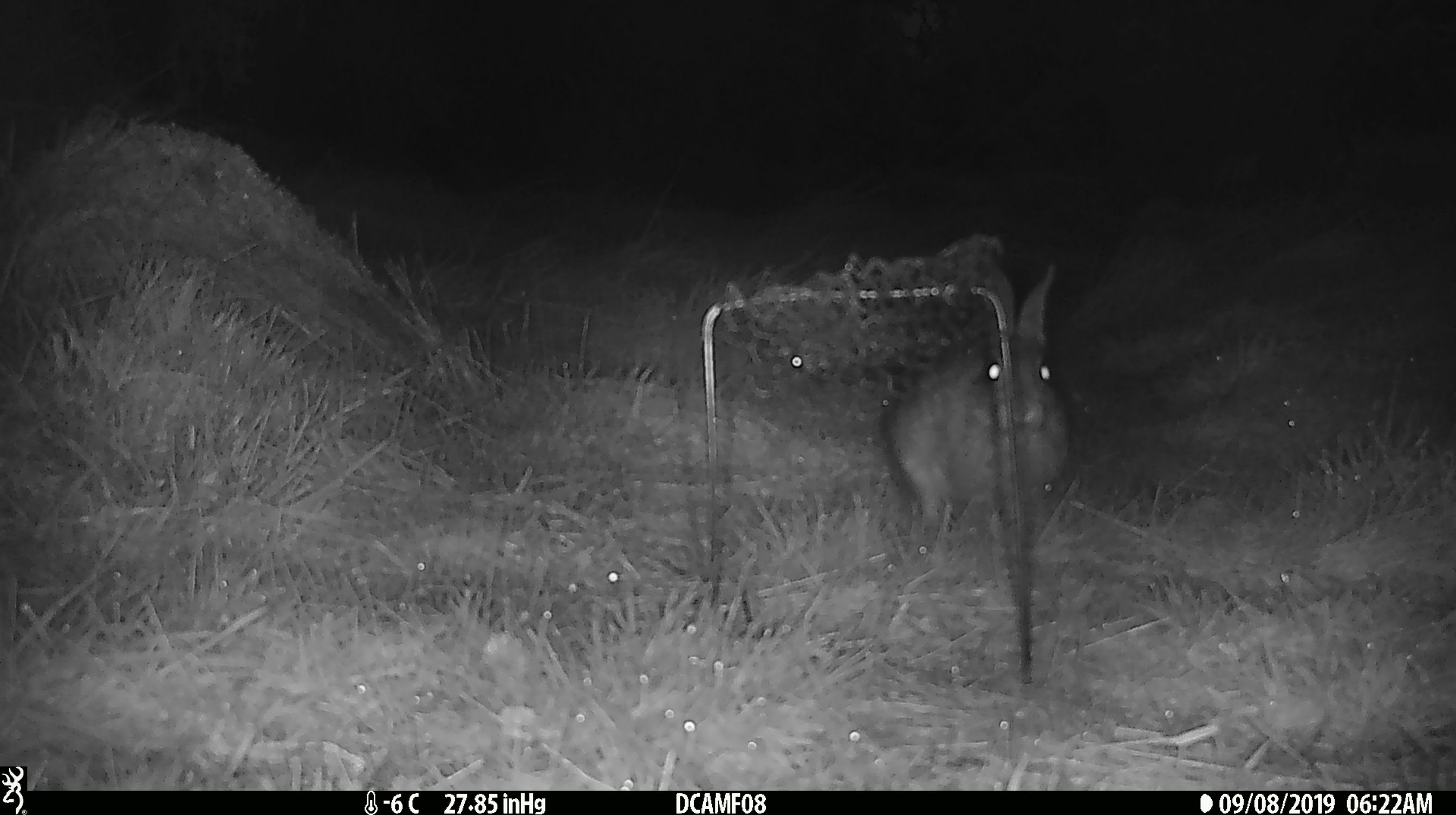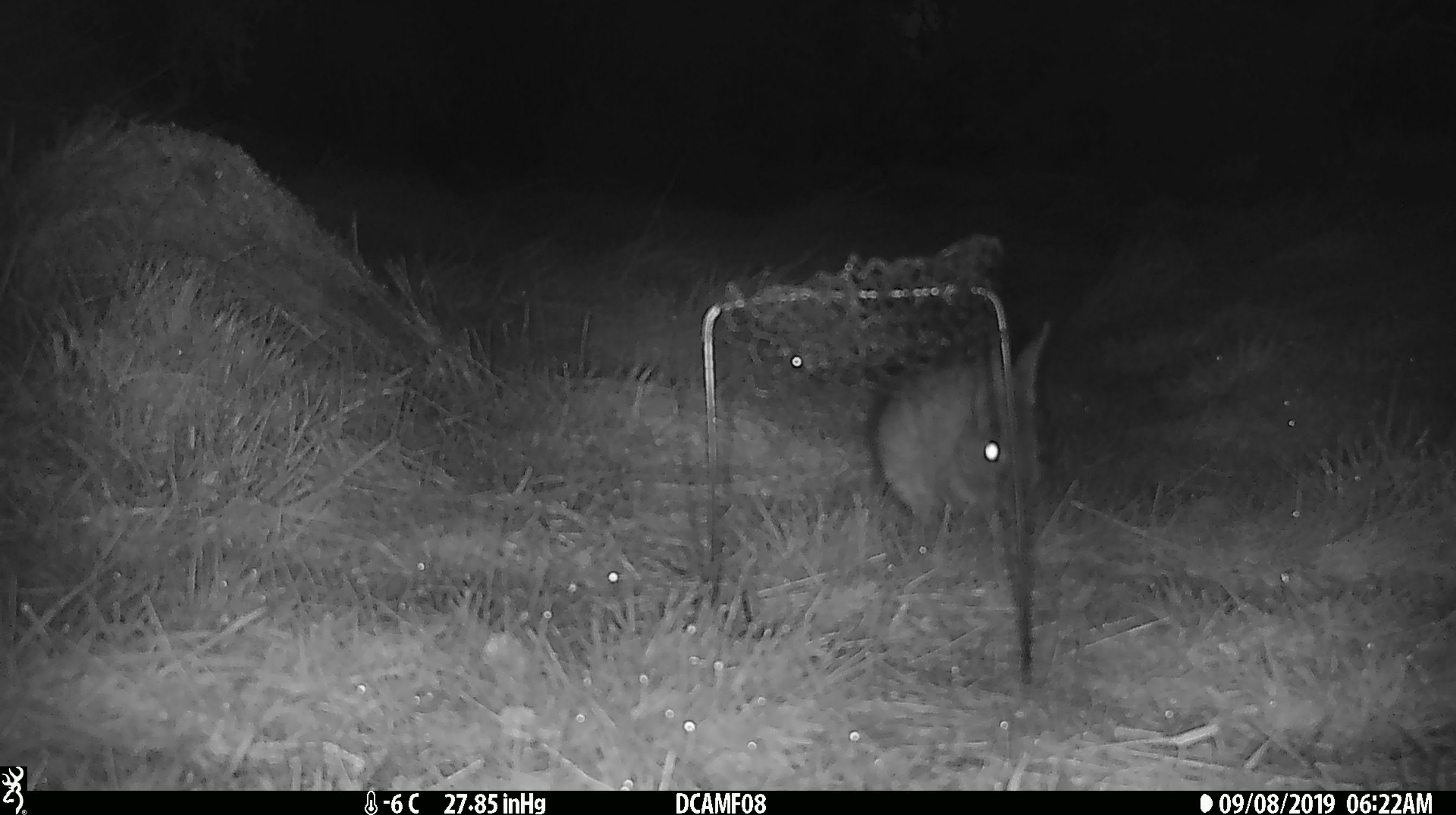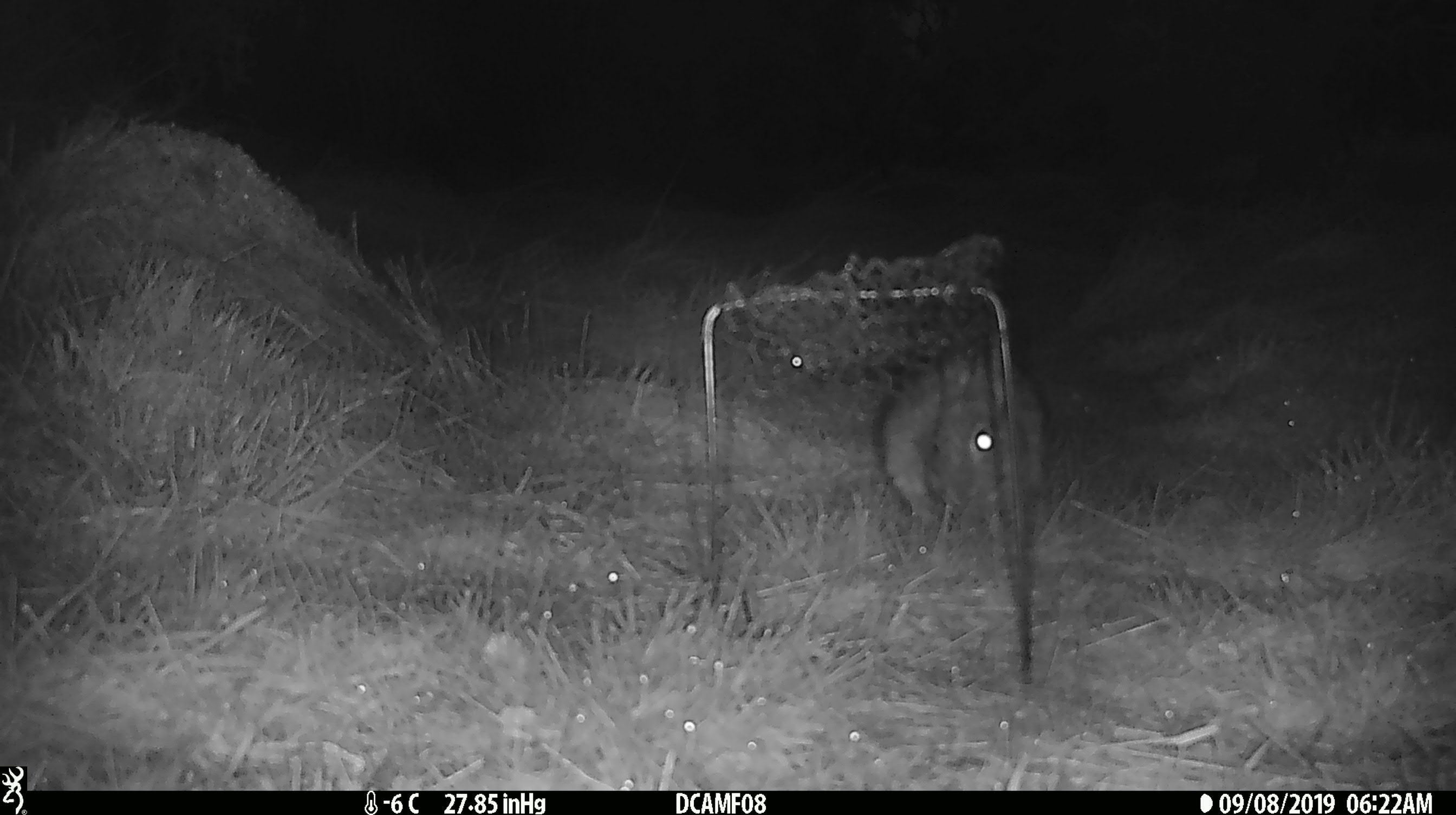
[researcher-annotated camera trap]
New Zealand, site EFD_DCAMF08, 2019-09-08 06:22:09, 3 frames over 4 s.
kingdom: Animalia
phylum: Chordata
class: Mammalia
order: Lagomorpha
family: Leporidae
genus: Oryctolagus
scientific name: Oryctolagus cuniculus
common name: european rabbit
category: rabbit